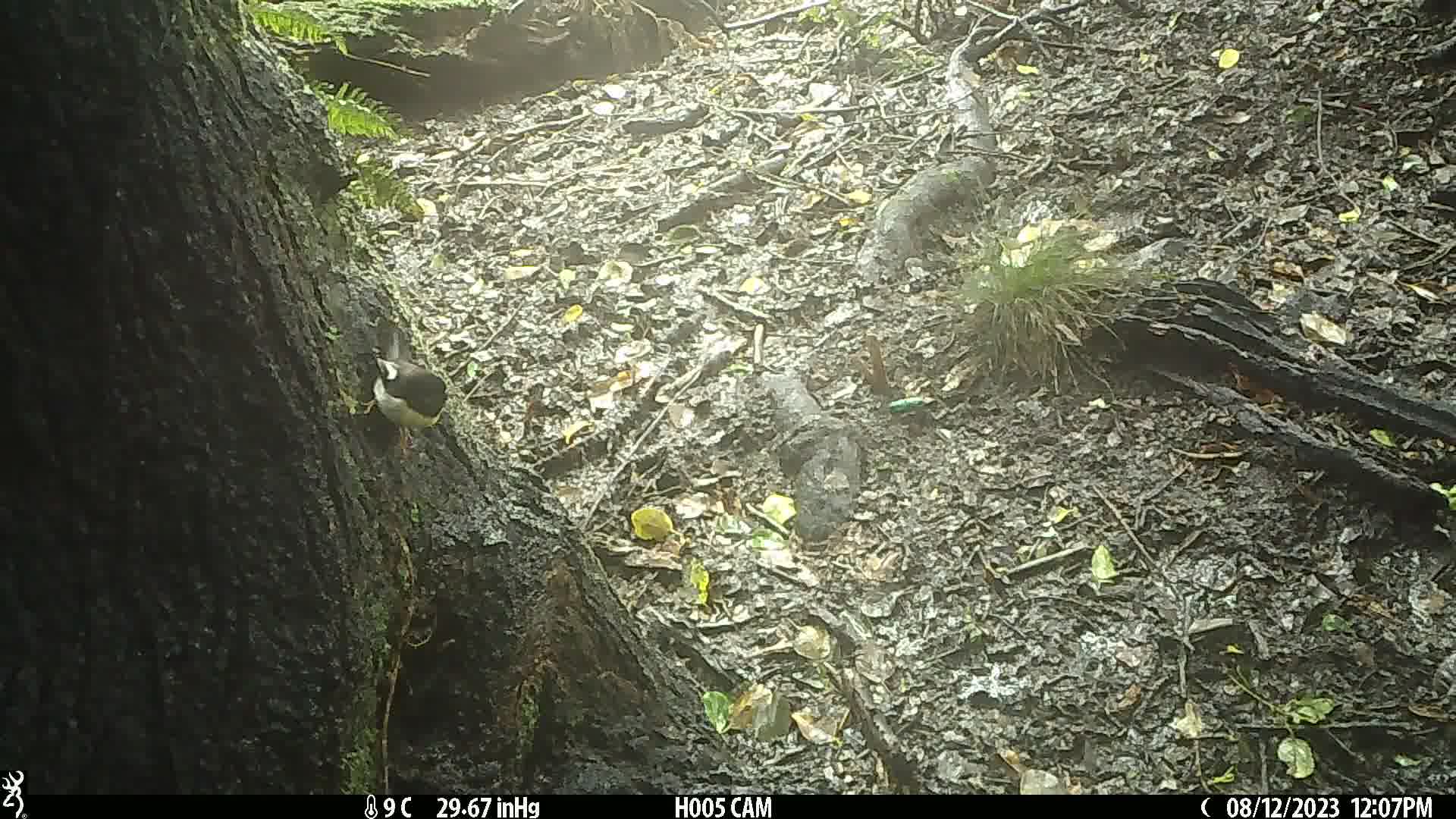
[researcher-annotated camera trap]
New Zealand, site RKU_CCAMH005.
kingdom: Animalia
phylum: Chordata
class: Aves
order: Passeriformes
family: Petroicidae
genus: Petroica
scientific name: Petroica macrocephala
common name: tomtit